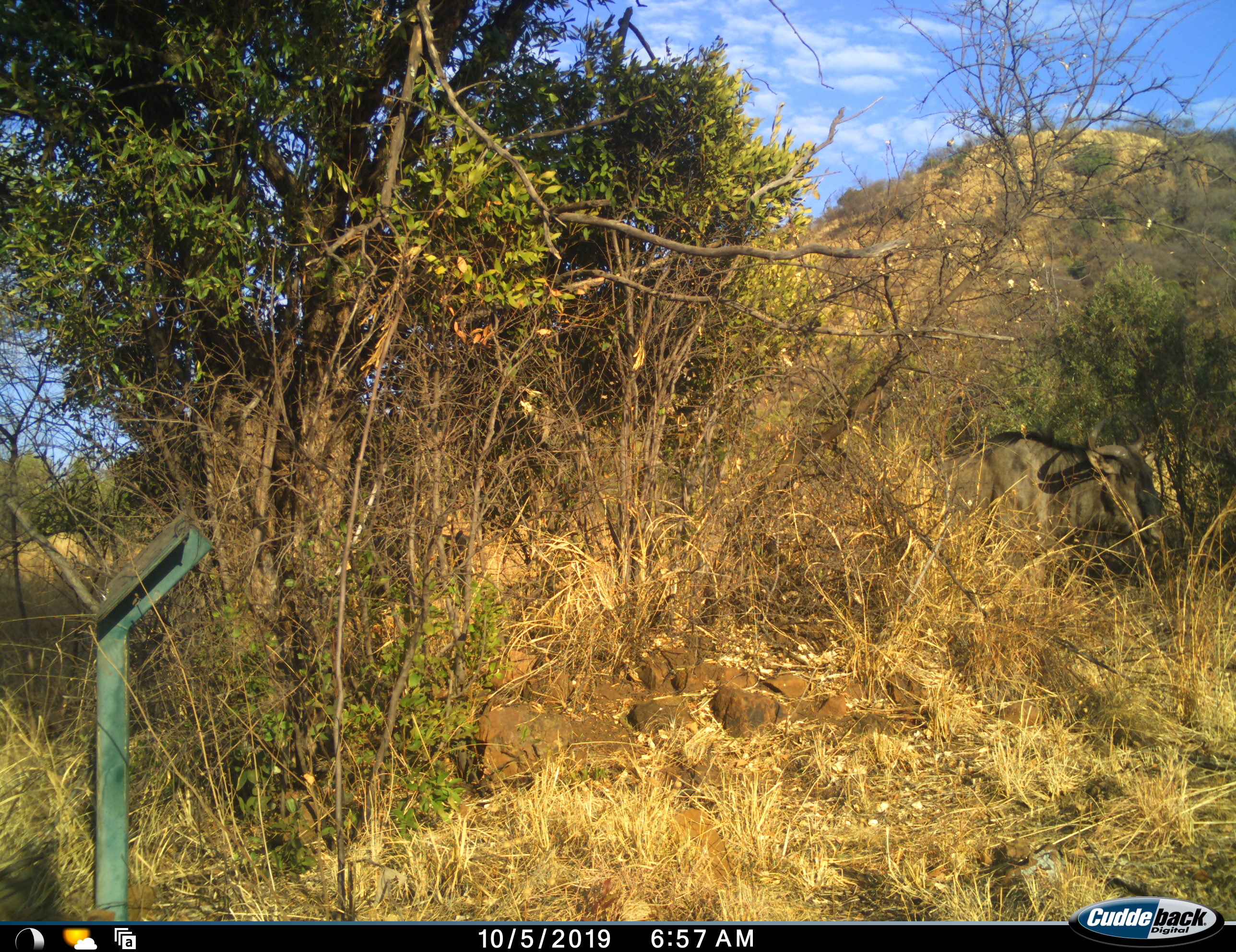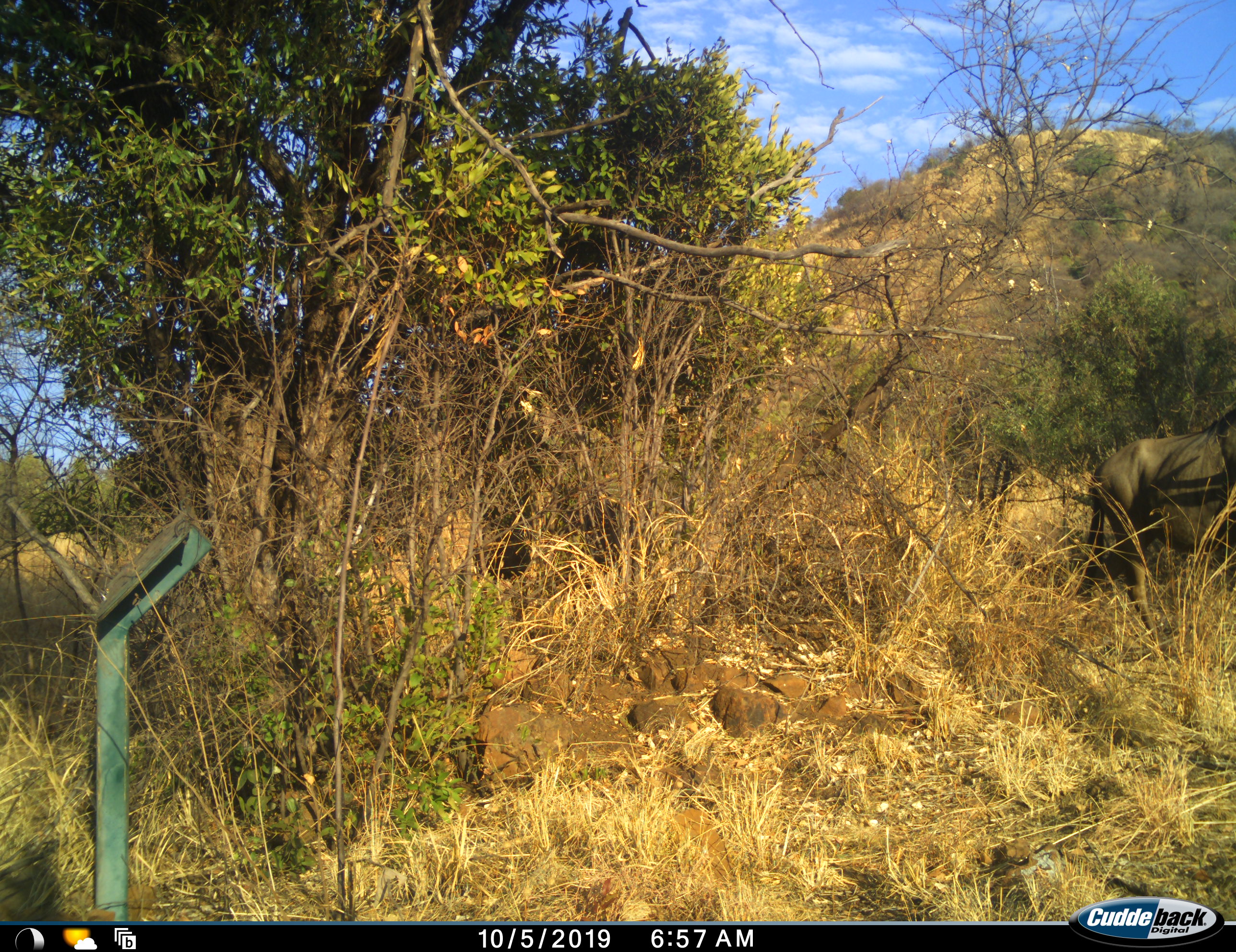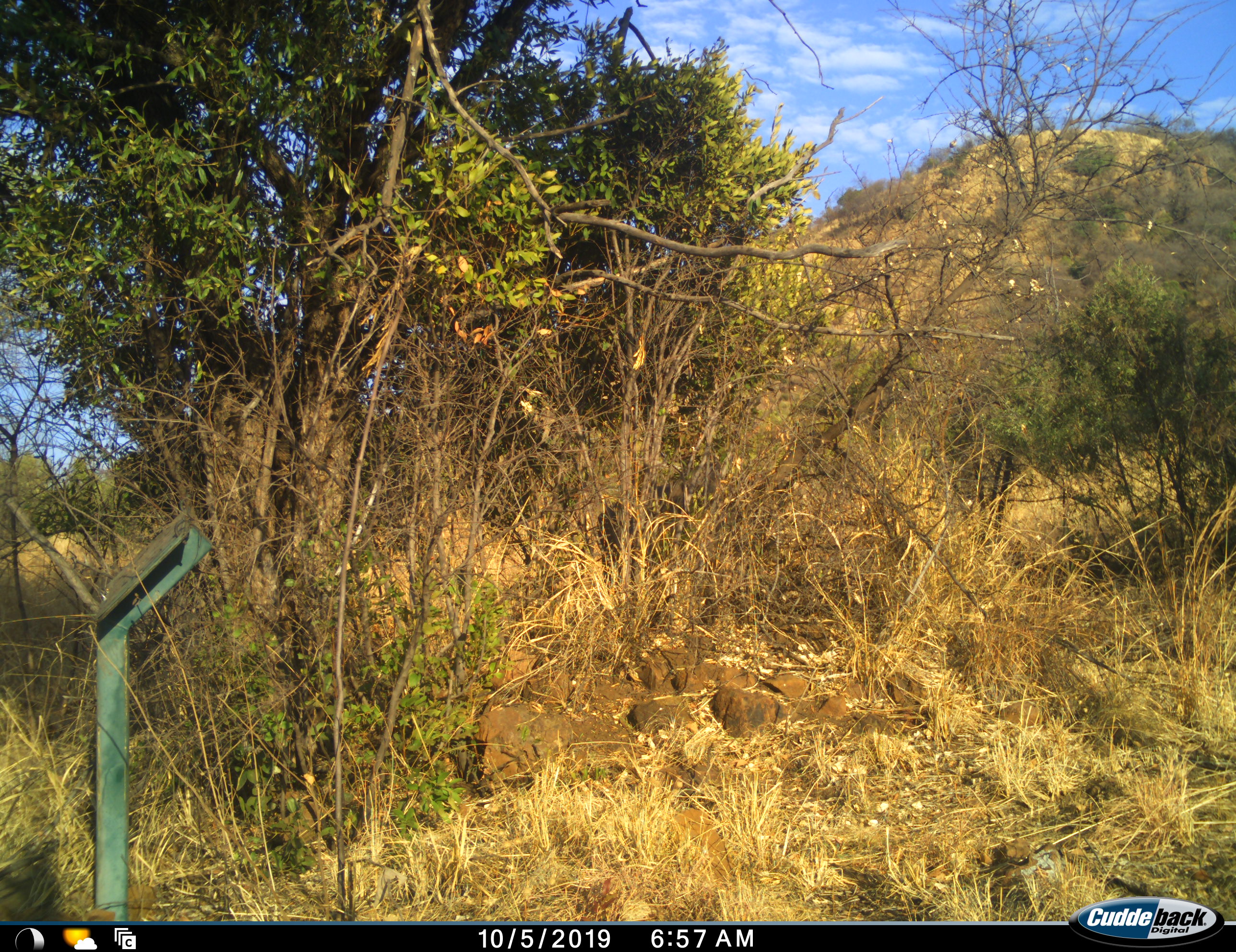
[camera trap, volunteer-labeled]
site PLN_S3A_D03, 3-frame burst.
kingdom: Animalia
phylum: Chordata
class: Mammalia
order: Artiodactyla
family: Bovidae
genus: Connochaetes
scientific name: Connochaetes taurinus taurinus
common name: blue wildebeest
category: wildebeestblue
Wildebeestblue (blue wildebeest) (Connochaetes taurinus taurinus), count 2. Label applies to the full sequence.